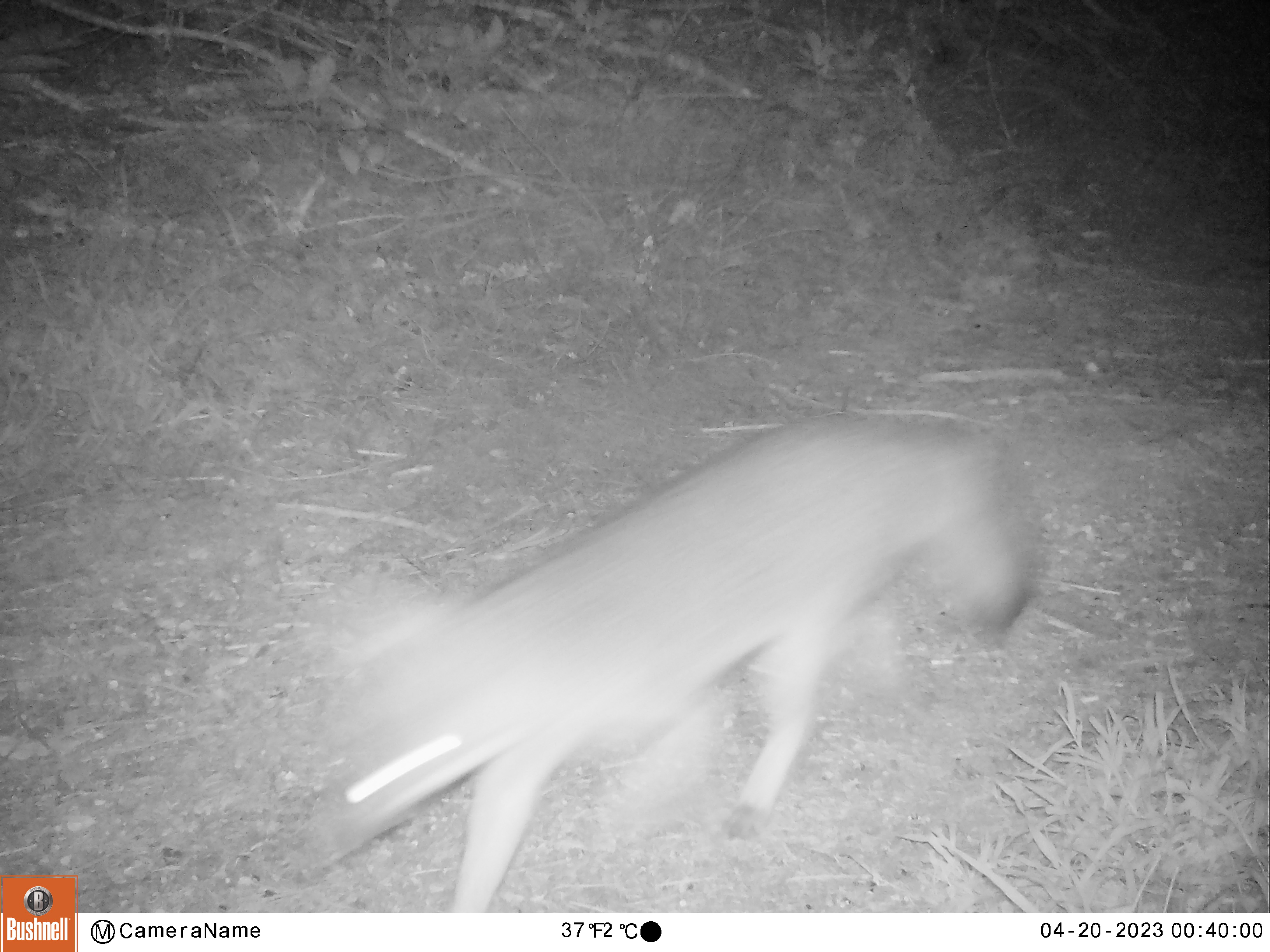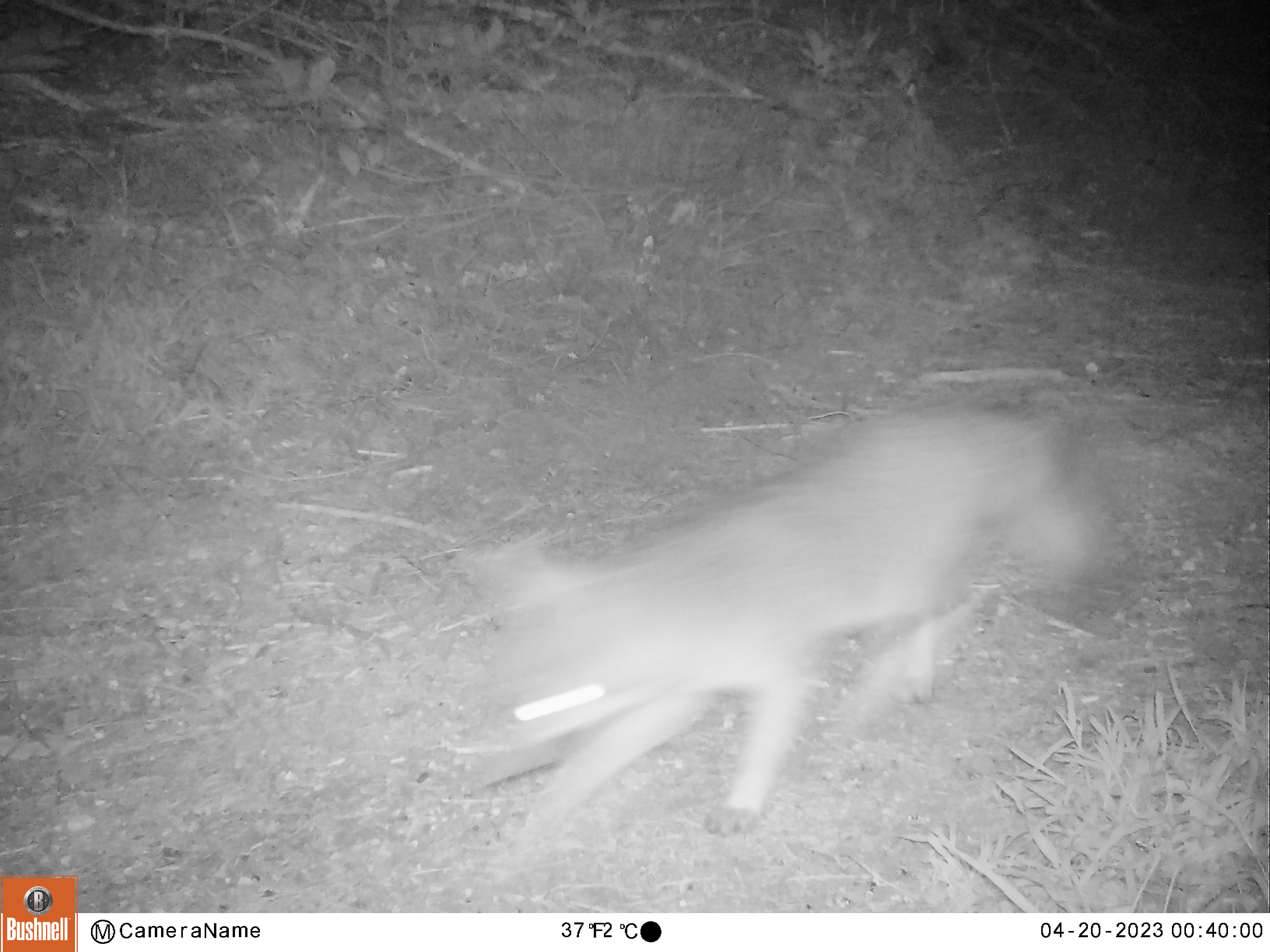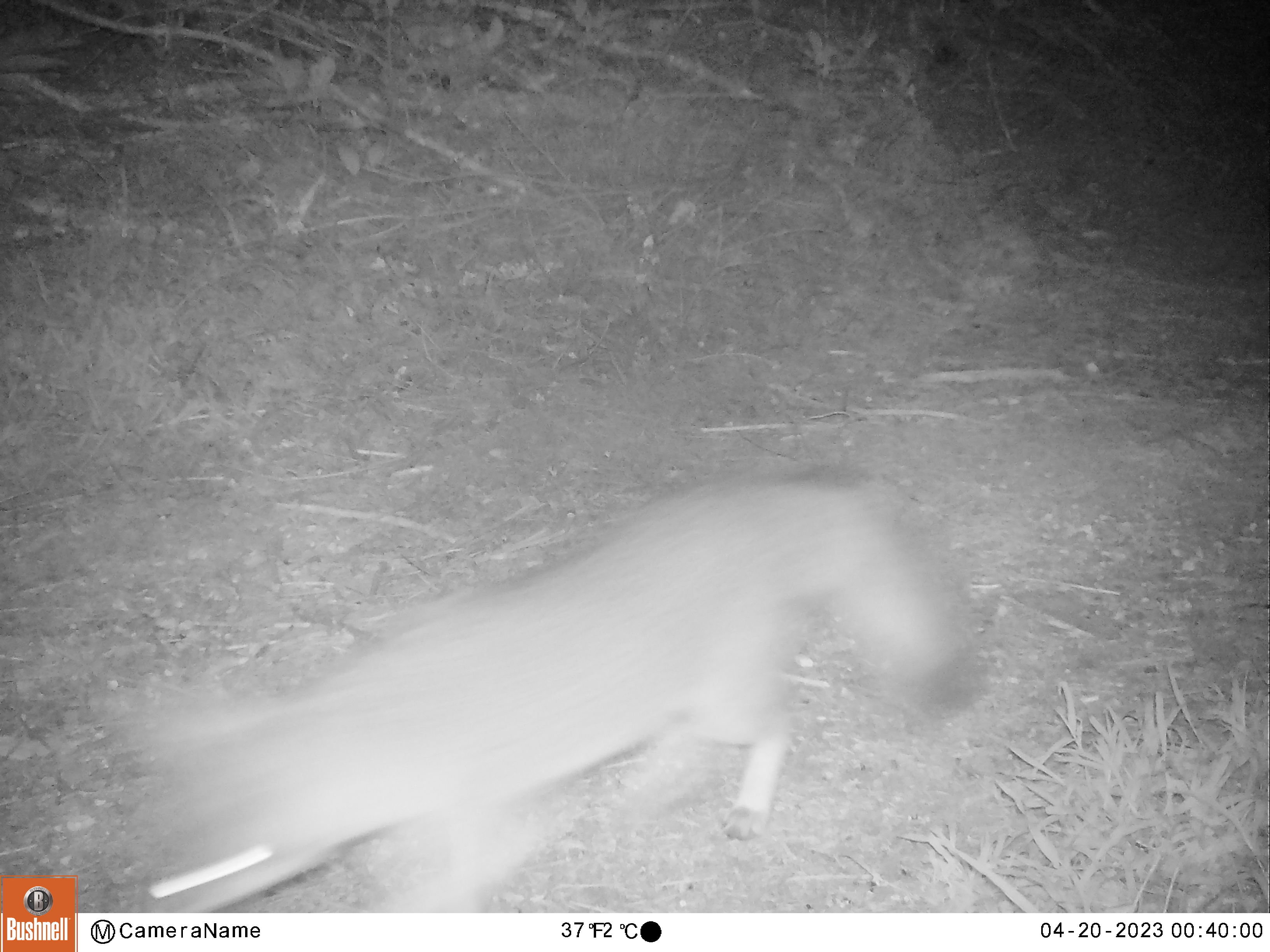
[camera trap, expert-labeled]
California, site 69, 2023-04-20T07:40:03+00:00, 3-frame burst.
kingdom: Animalia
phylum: Chordata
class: Mammalia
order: Carnivora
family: Canidae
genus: Urocyon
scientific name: Urocyon cinereoargenteus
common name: gray fox